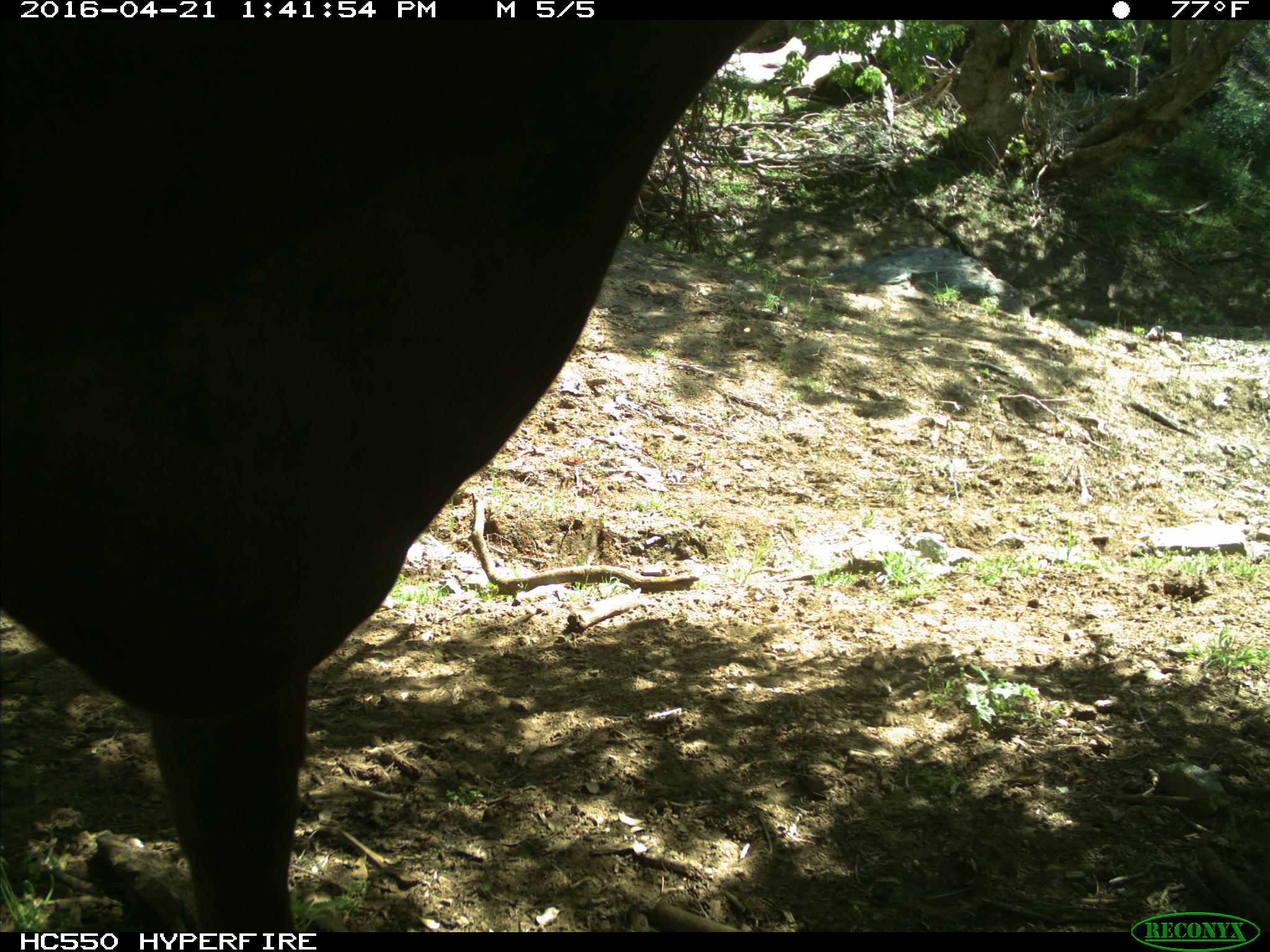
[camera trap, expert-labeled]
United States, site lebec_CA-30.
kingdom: Animalia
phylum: Chordata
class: Mammalia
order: Artiodactyla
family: Bovidae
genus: Bos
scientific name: Bos taurus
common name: domestic cow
Bos taurus (domestic cow).